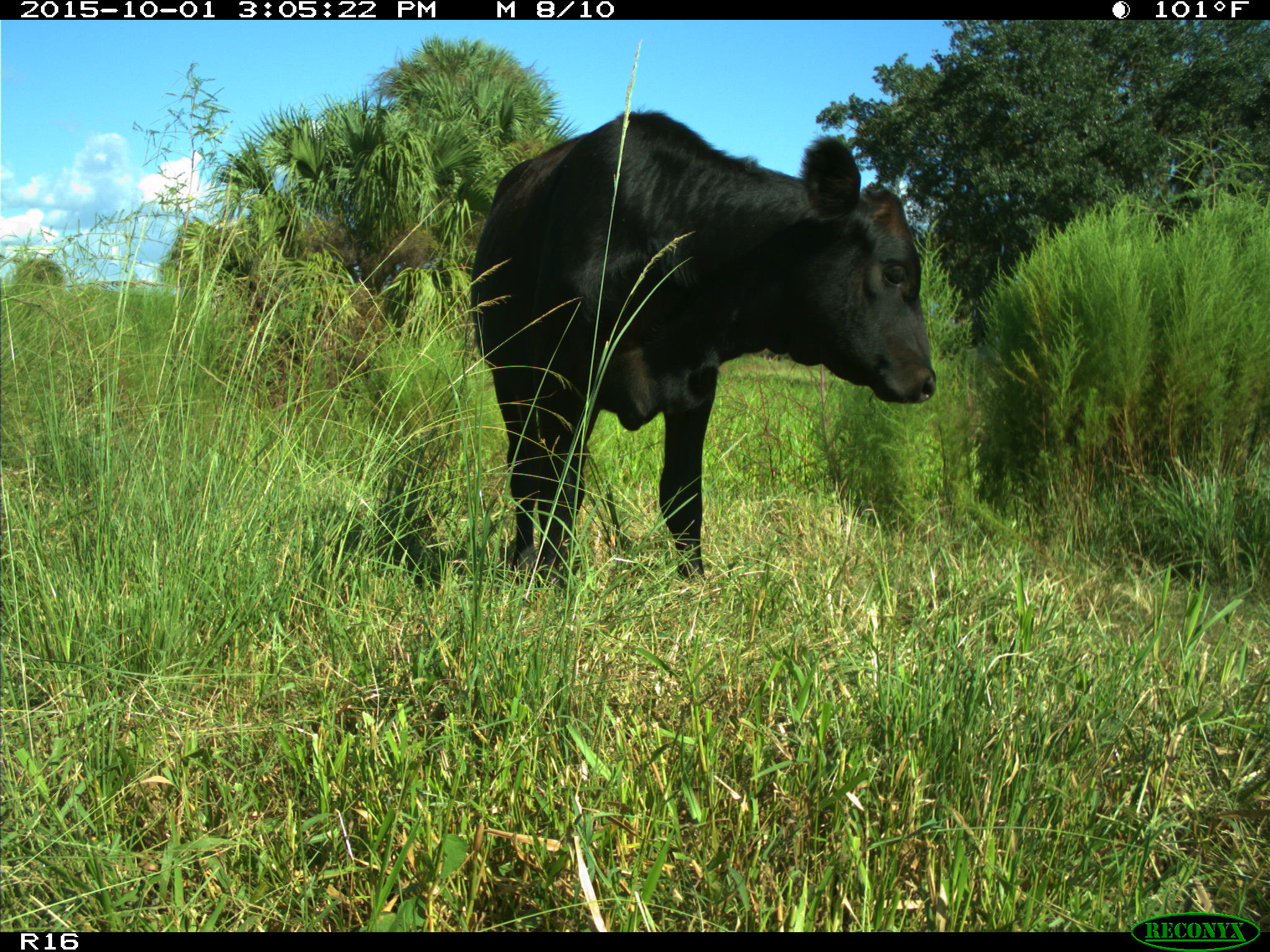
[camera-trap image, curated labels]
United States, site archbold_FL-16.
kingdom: Animalia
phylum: Chordata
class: Mammalia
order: Artiodactyla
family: Bovidae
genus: Bos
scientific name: Bos taurus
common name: domestic cow